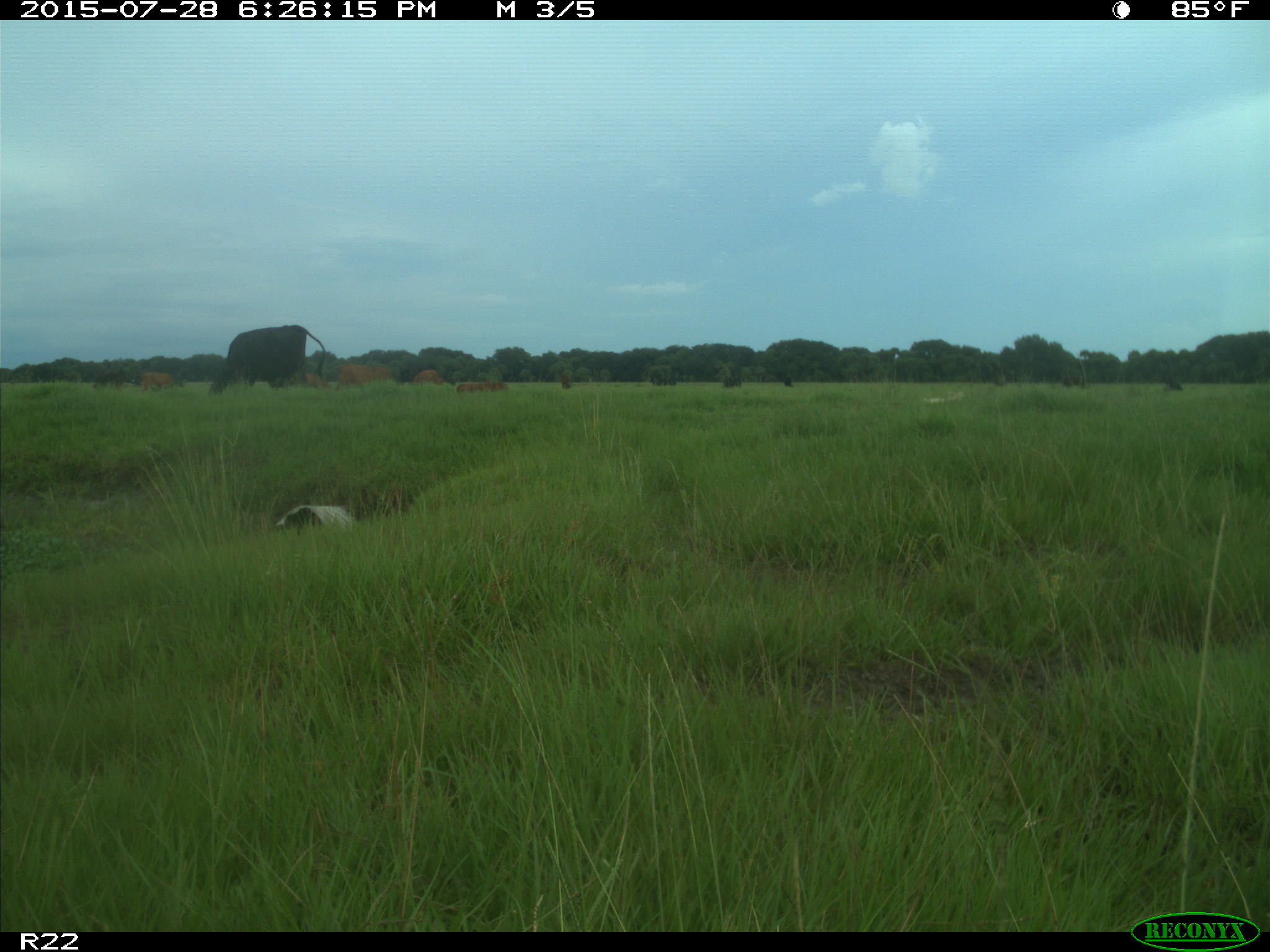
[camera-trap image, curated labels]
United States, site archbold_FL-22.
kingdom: Animalia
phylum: Chordata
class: Mammalia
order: Artiodactyla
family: Bovidae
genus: Bos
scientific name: Bos taurus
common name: domestic cow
Bos taurus (domestic cow).